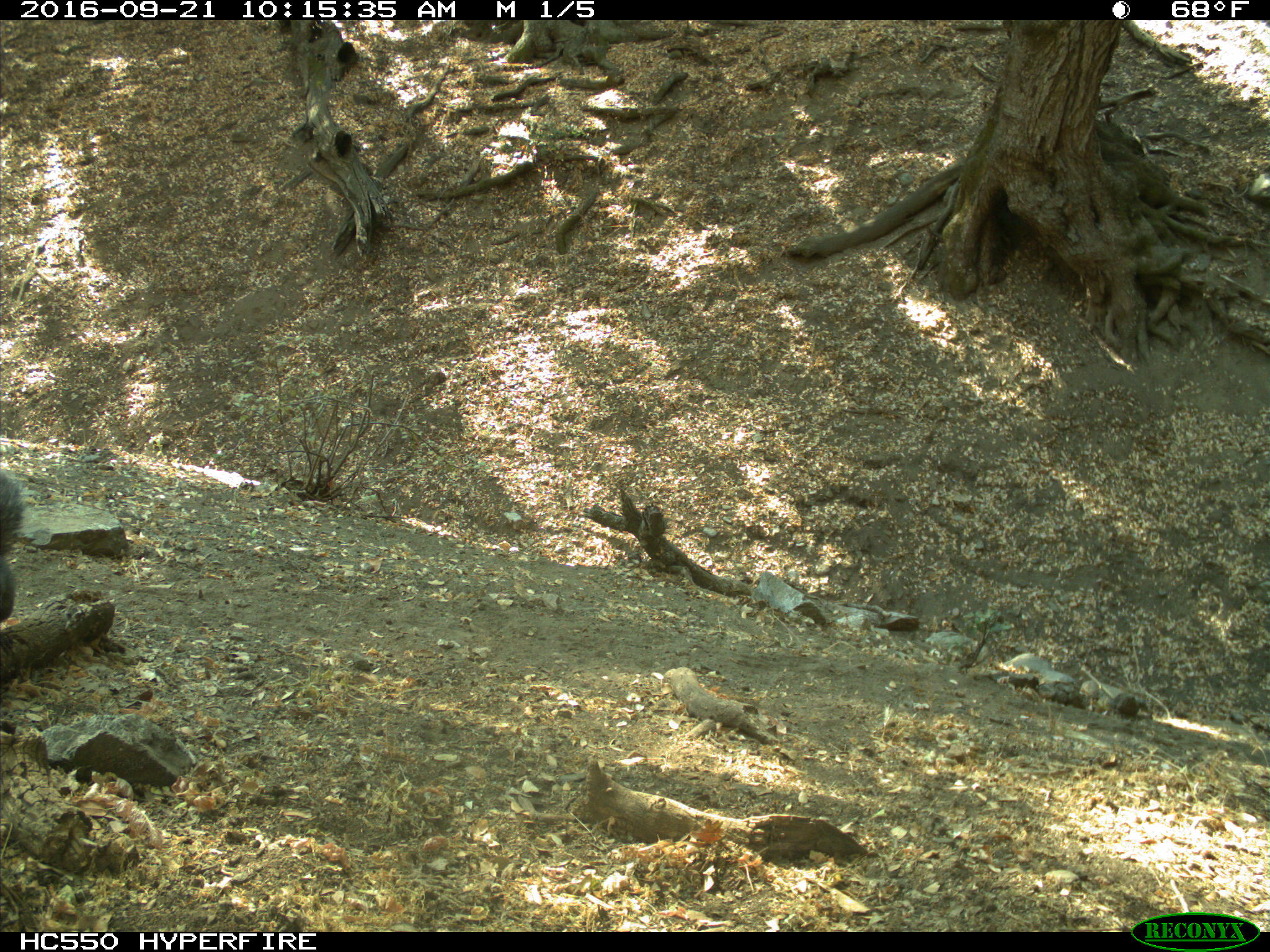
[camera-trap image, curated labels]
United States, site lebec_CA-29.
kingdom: Animalia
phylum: Chordata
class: Mammalia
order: Rodentia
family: Sciuridae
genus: Sciurus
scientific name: Sciurus carolinensis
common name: eastern gray squirrel